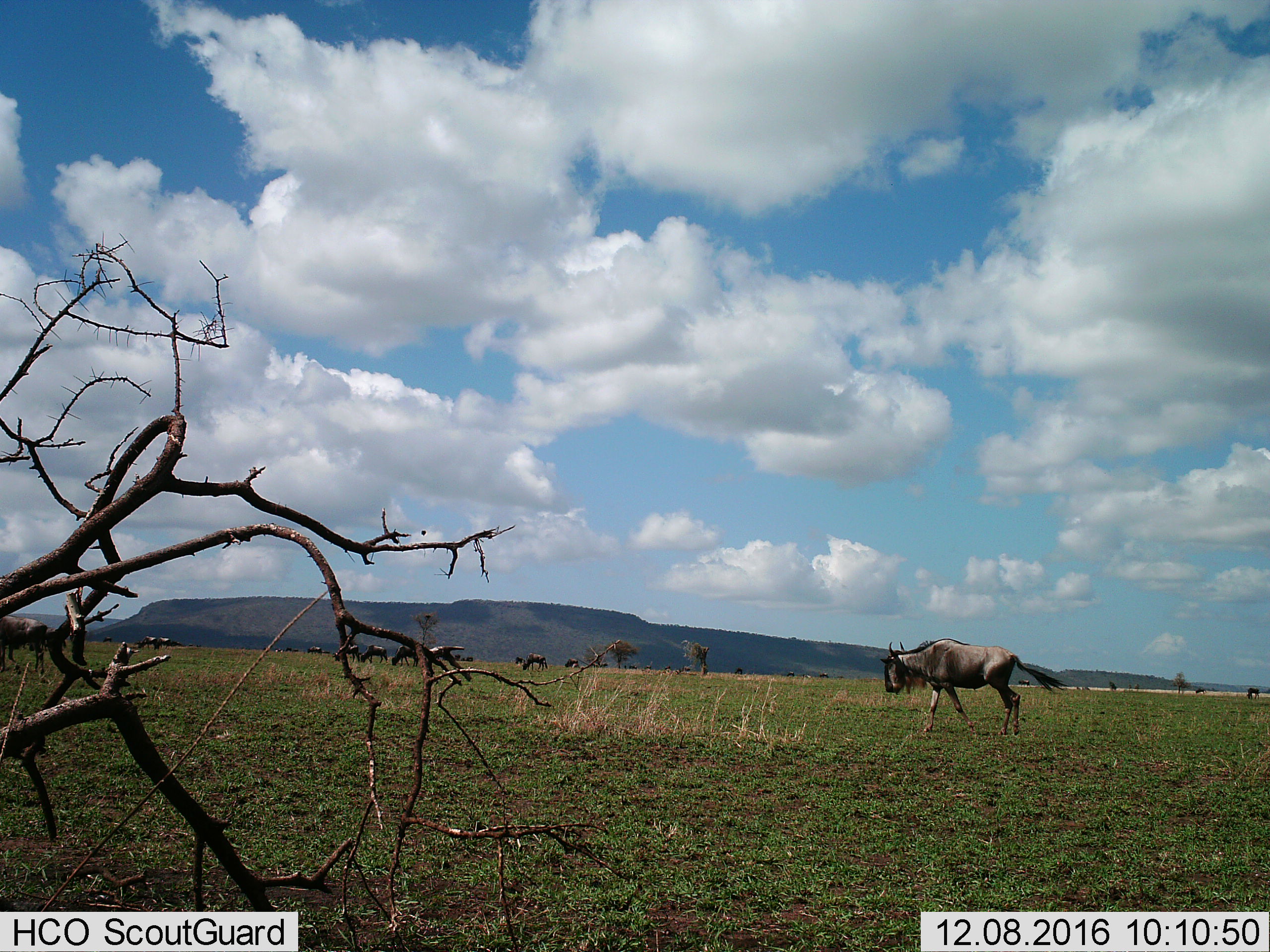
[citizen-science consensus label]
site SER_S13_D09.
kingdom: Animalia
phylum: Chordata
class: Mammalia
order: Artiodactyla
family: Bovidae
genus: Connochaetes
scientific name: Connochaetes taurinus taurinus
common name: blue wildebeest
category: wildebeestblue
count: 11-50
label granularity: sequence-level